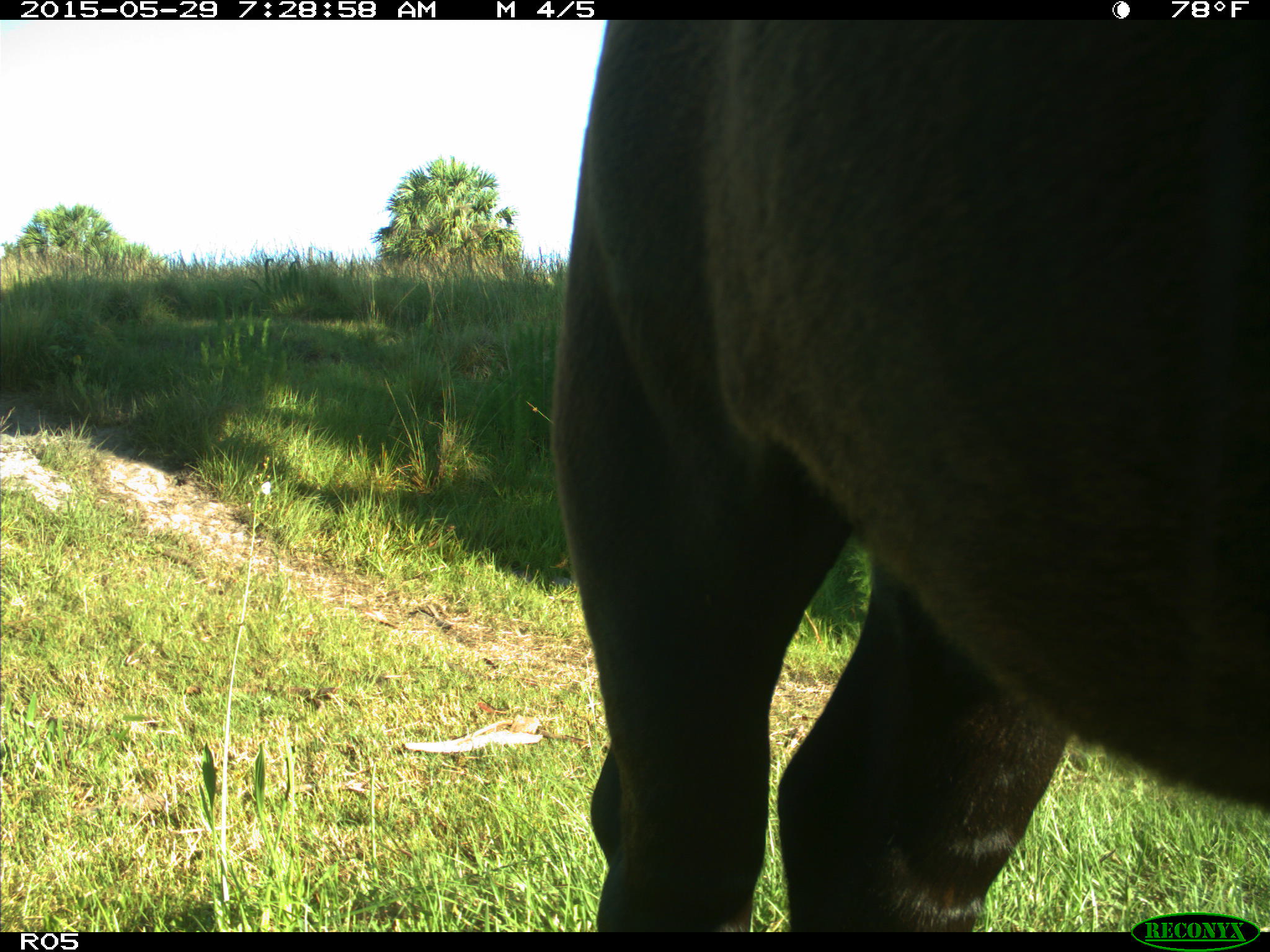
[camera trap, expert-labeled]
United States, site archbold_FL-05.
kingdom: Animalia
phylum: Chordata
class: Mammalia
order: Artiodactyla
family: Bovidae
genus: Bos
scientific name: Bos taurus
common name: domestic cow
Bos taurus (domestic cow).